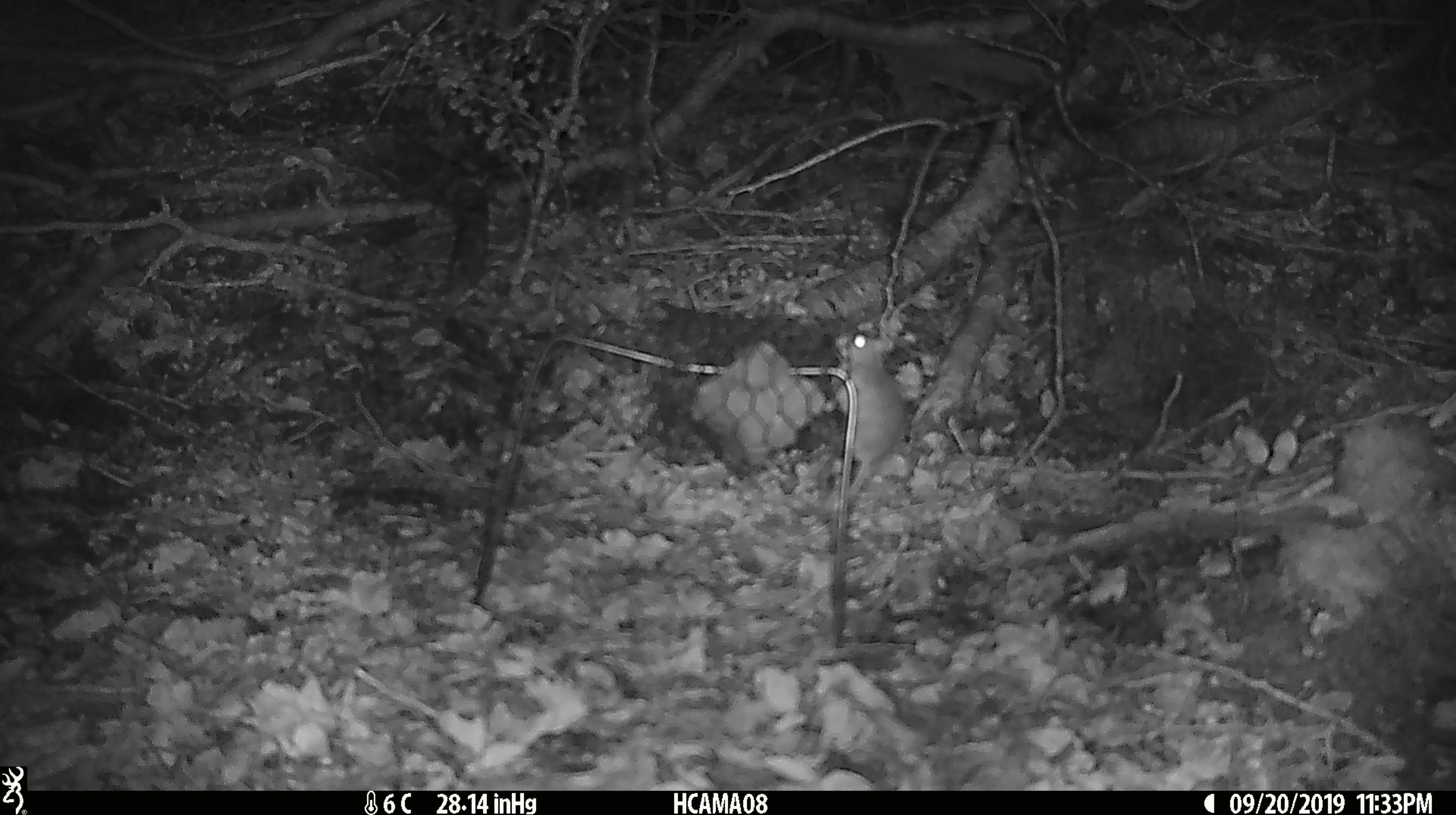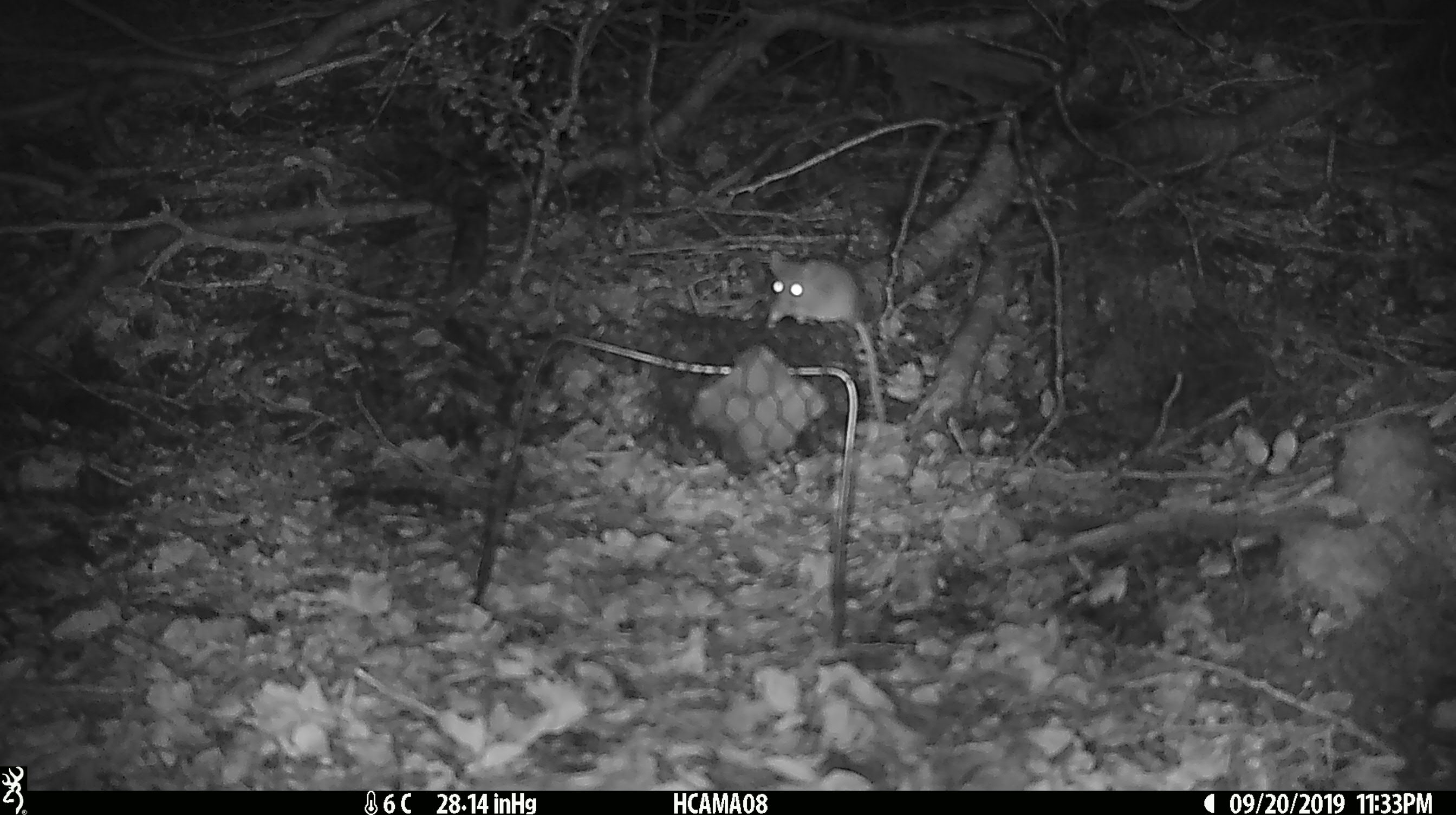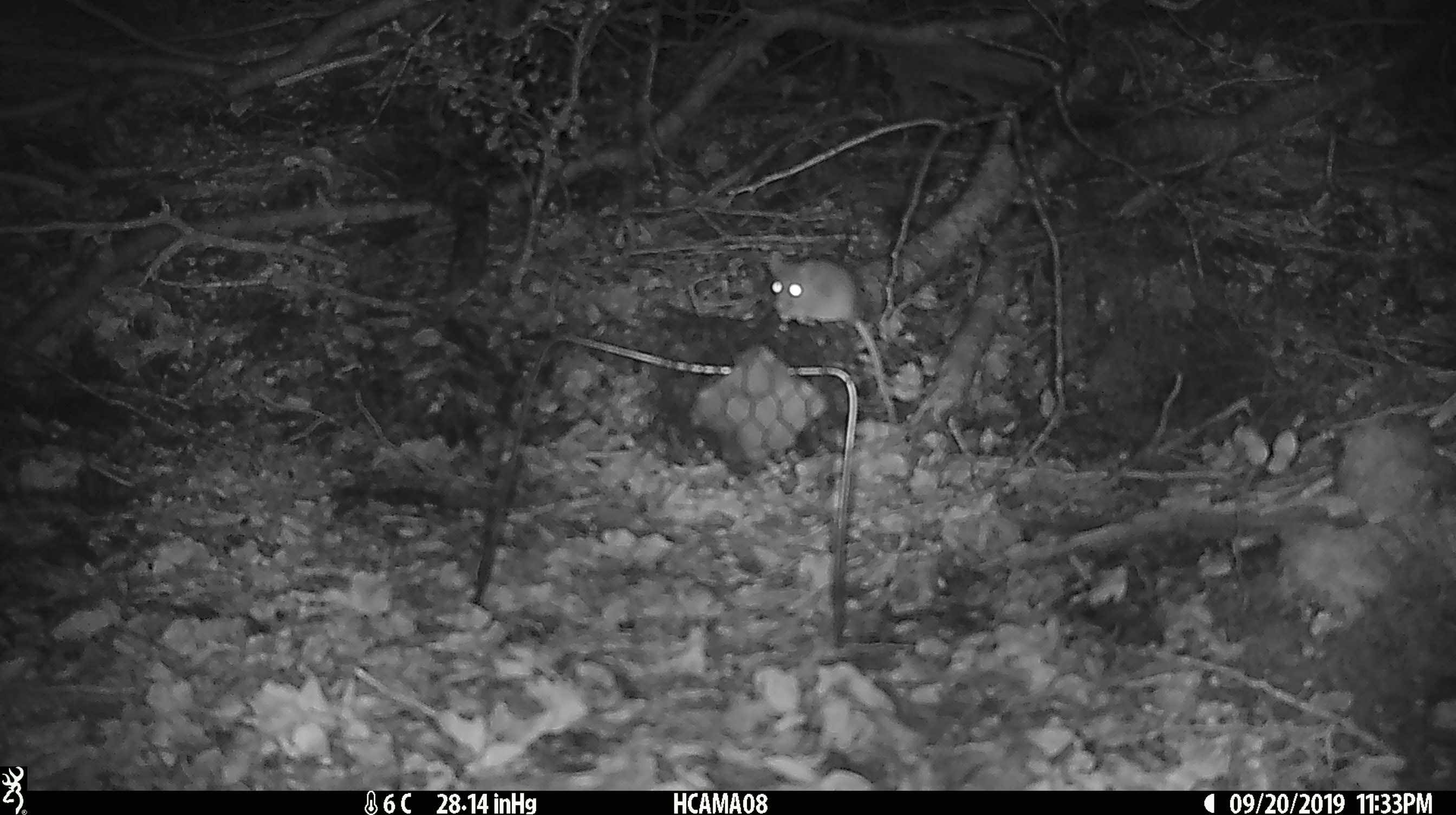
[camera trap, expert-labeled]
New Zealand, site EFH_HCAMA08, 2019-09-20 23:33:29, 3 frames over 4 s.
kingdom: Animalia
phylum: Chordata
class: Mammalia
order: Rodentia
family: Muridae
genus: Mus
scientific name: Mus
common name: mouse